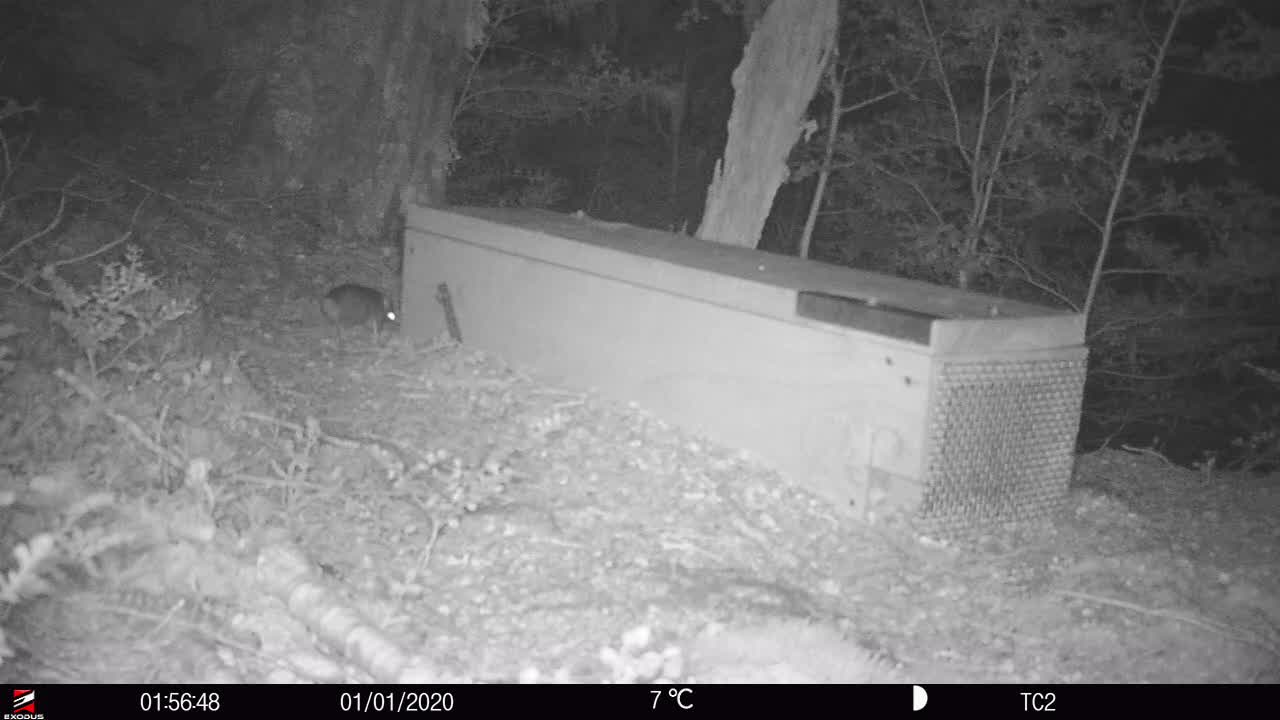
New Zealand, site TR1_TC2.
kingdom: Animalia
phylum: Chordata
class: Mammalia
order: Rodentia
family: Muridae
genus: Rattus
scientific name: Rattus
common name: rat